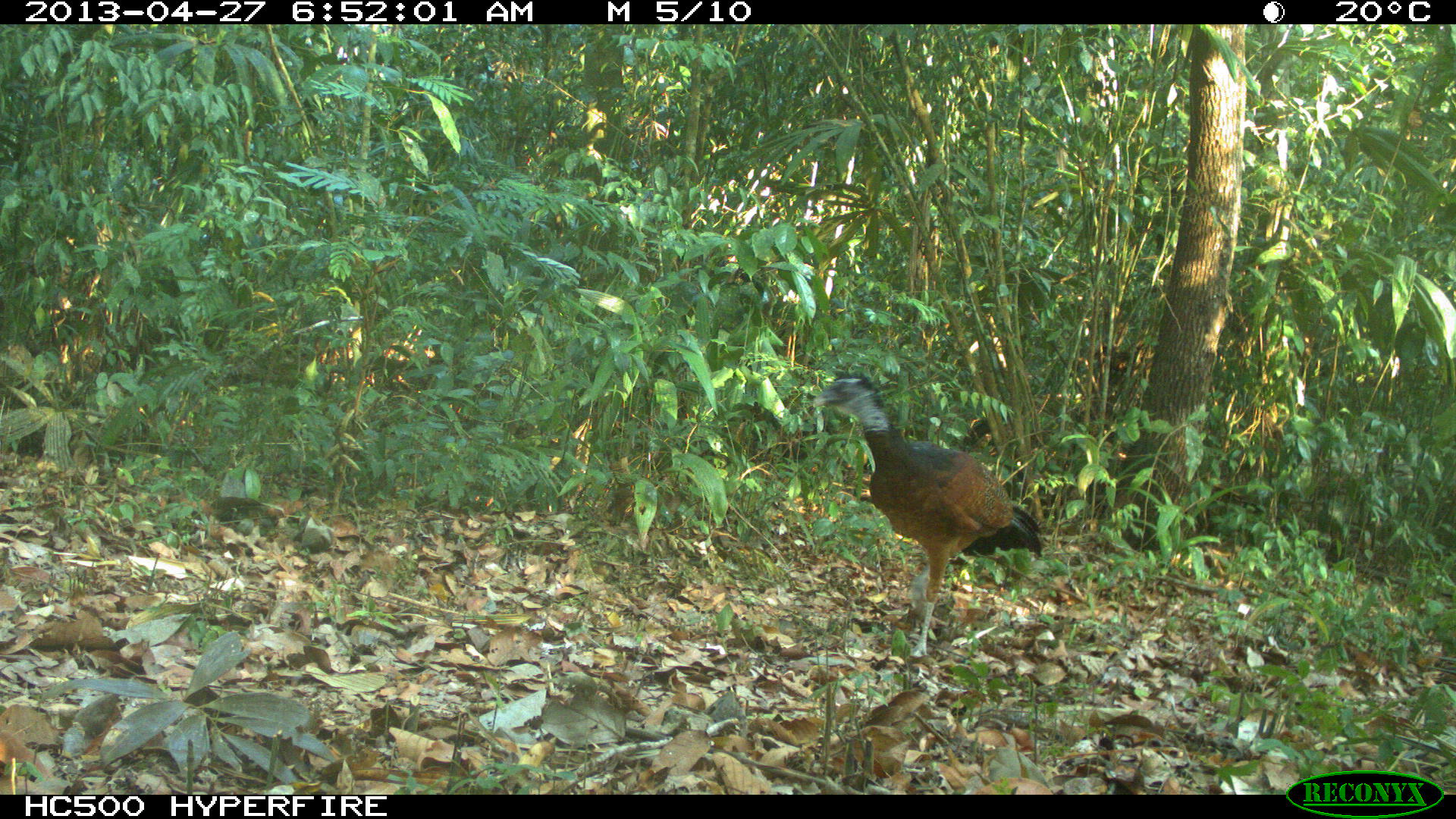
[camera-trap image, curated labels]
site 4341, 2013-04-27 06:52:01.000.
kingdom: Animalia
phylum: Chordata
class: Aves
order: Galliformes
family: Cracidae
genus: Crax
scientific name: Crax rubra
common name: great curassow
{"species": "Crax rubra (great curassow)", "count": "1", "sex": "female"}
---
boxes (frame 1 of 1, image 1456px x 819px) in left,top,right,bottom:
crax rubra: 811,367,1042,664